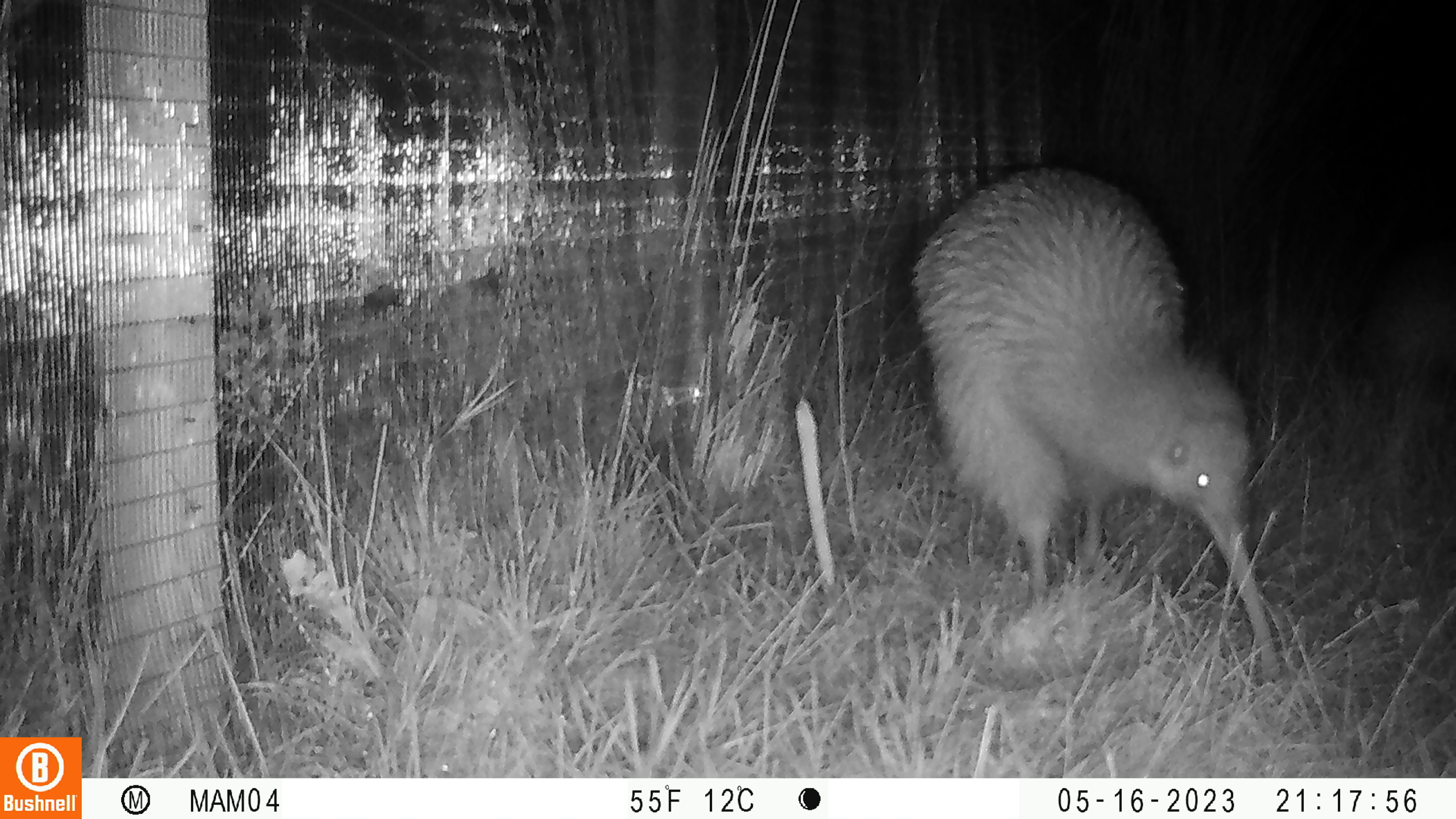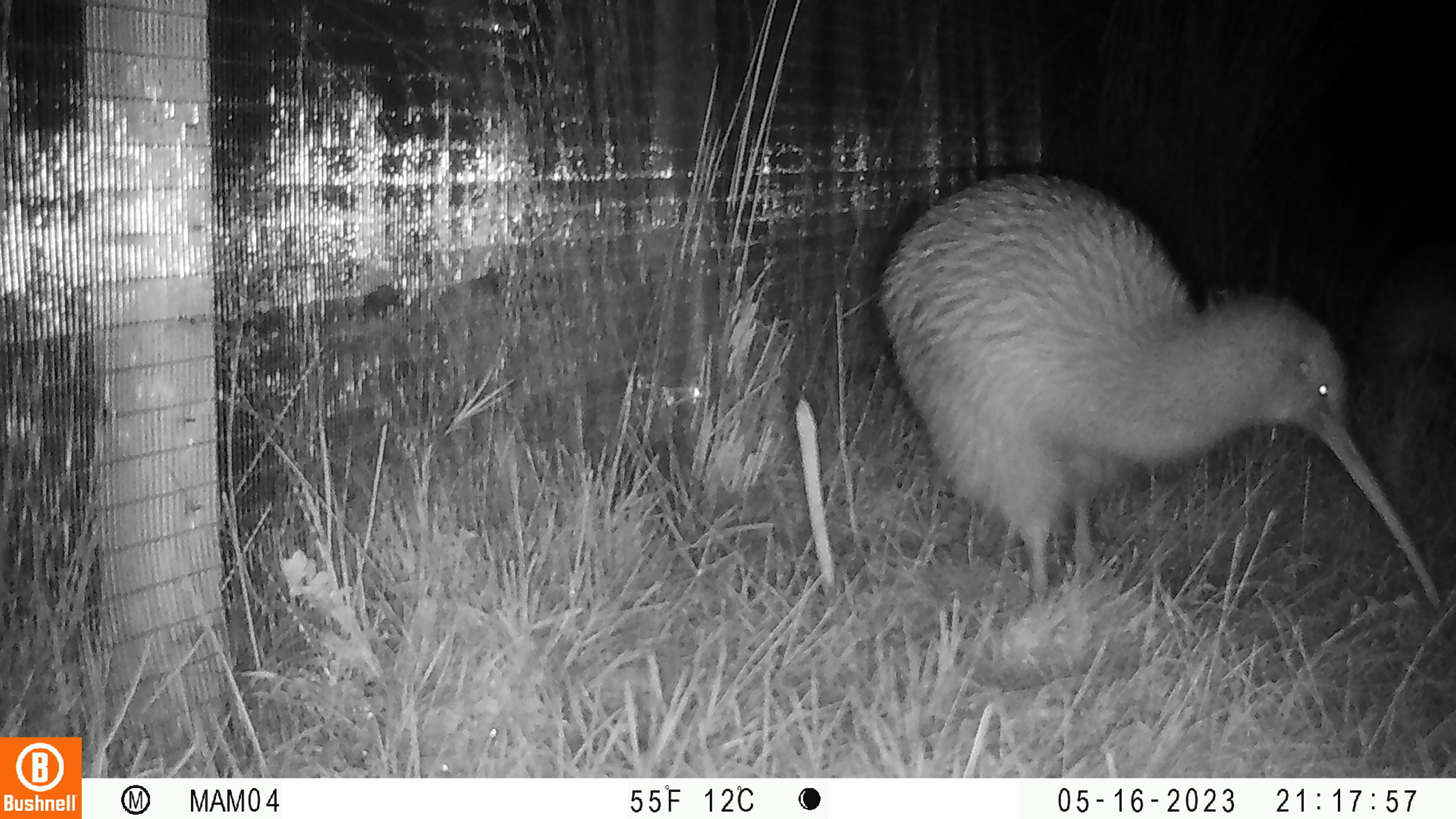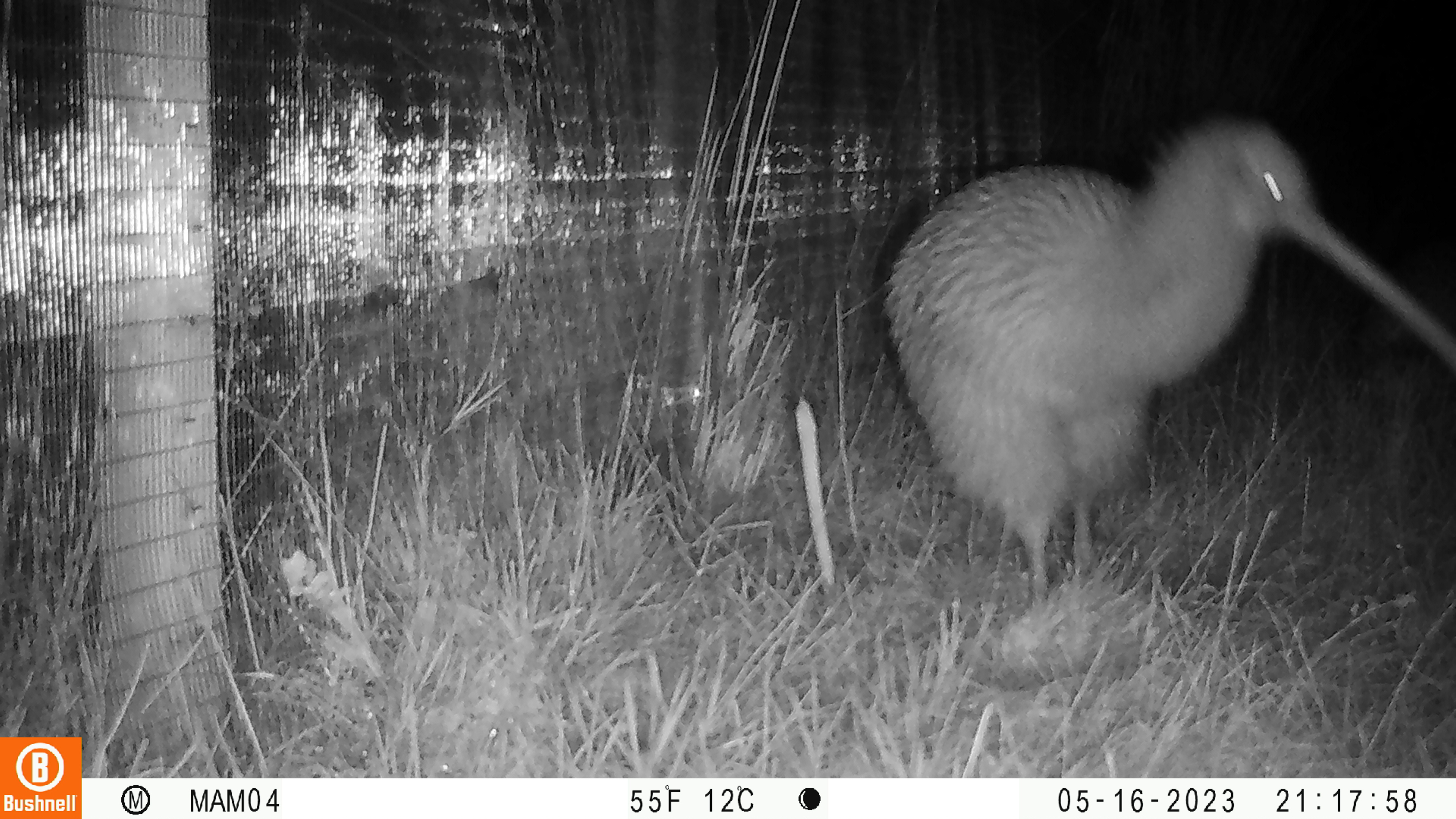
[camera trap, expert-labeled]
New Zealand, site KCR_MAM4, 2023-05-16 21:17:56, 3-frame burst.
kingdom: Animalia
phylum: Chordata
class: Aves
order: Apterygiformes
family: Apterygidae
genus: Apteryx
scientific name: Apteryx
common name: kiwi